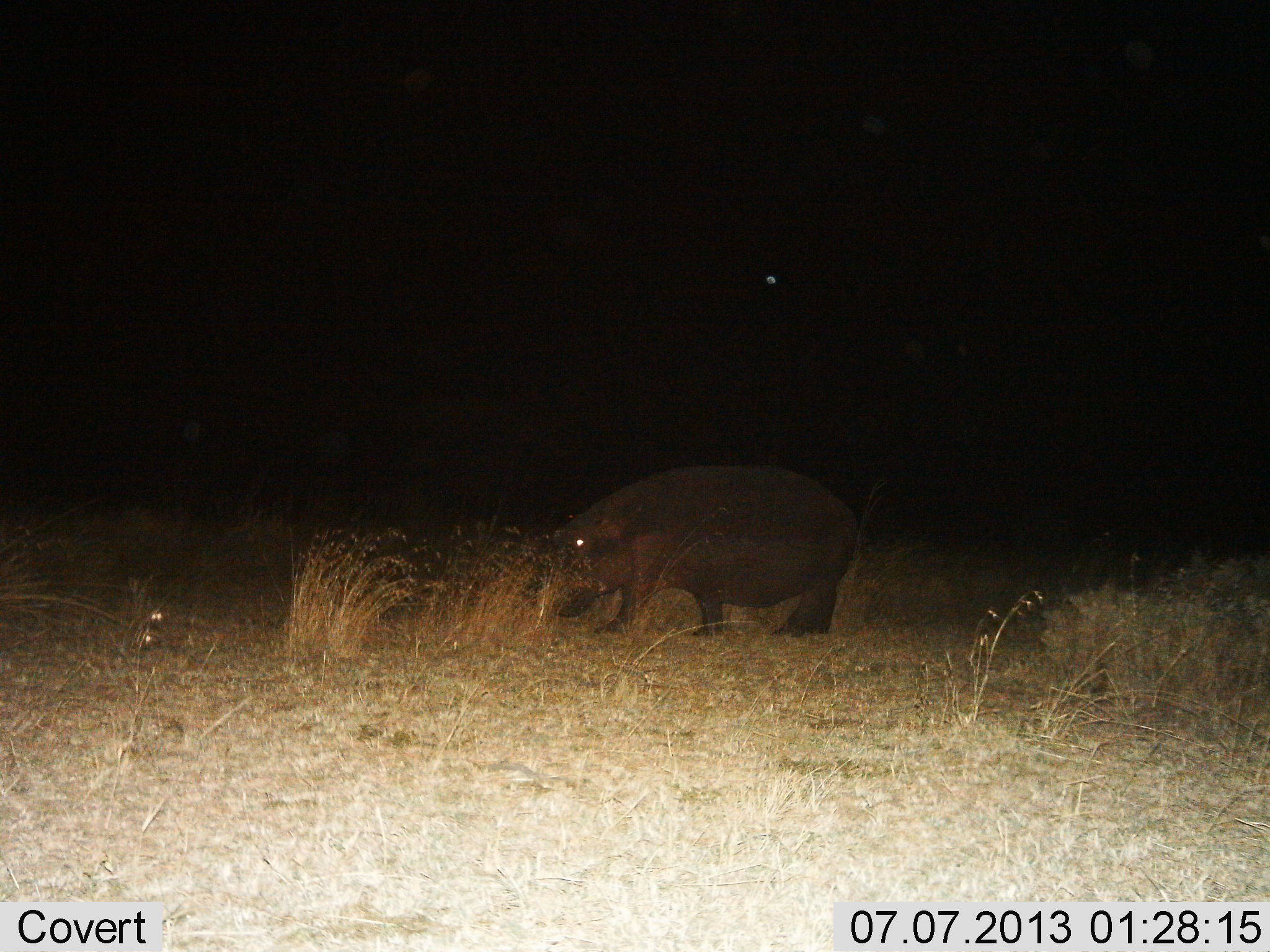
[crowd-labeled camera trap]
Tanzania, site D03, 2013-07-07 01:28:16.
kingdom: Animalia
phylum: Chordata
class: Mammalia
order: Artiodactyla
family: Hippopotamidae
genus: Hippopotamus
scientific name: Hippopotamus amphibius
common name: hippopotamus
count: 1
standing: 60%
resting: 0%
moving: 30%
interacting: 0%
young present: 10%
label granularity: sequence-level